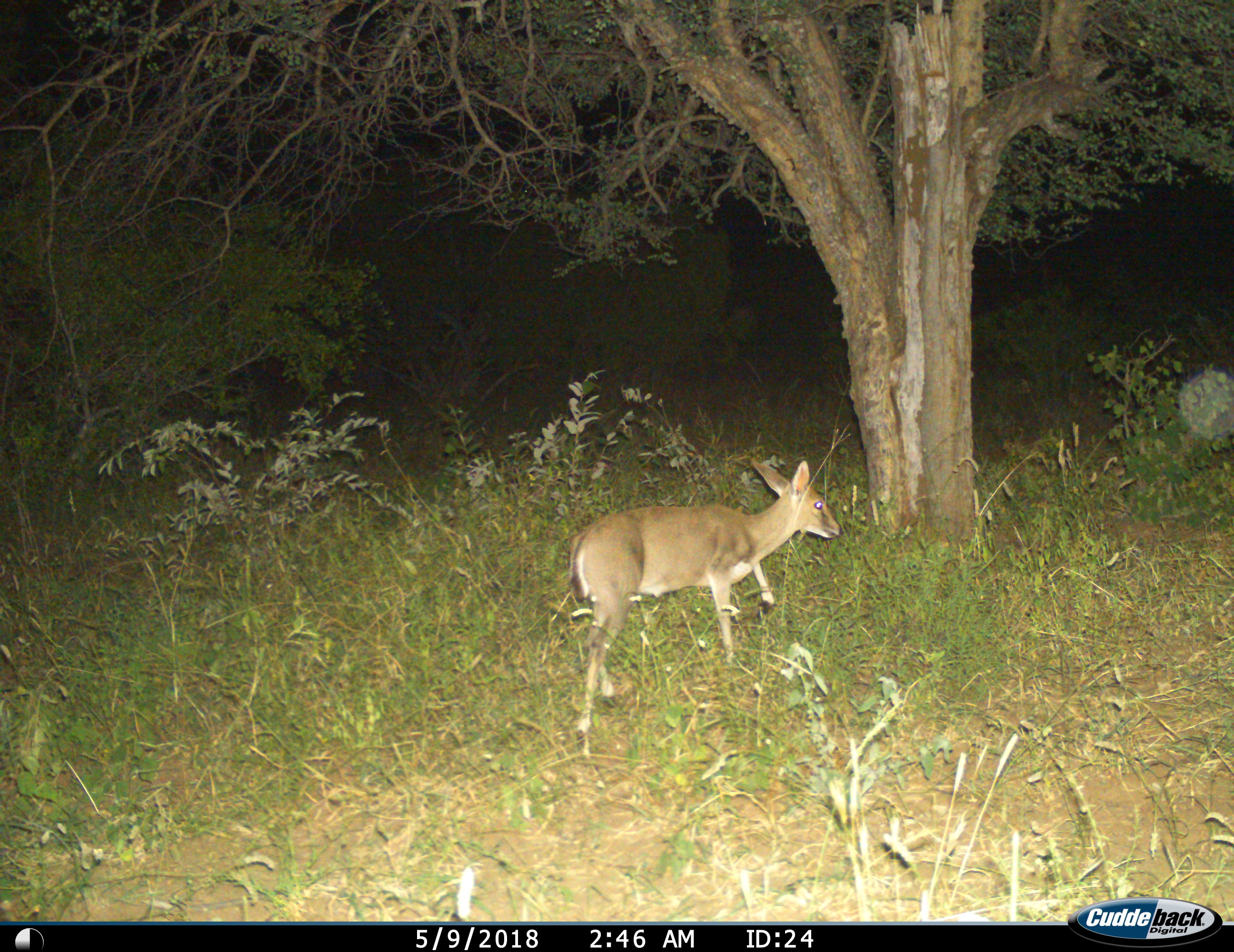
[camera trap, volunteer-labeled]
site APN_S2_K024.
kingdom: Animalia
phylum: Chordata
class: Mammalia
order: Artiodactyla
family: Bovidae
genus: Sylvicapra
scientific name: Sylvicapra grimmia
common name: common duiker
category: duikercommongrey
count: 1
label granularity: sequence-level